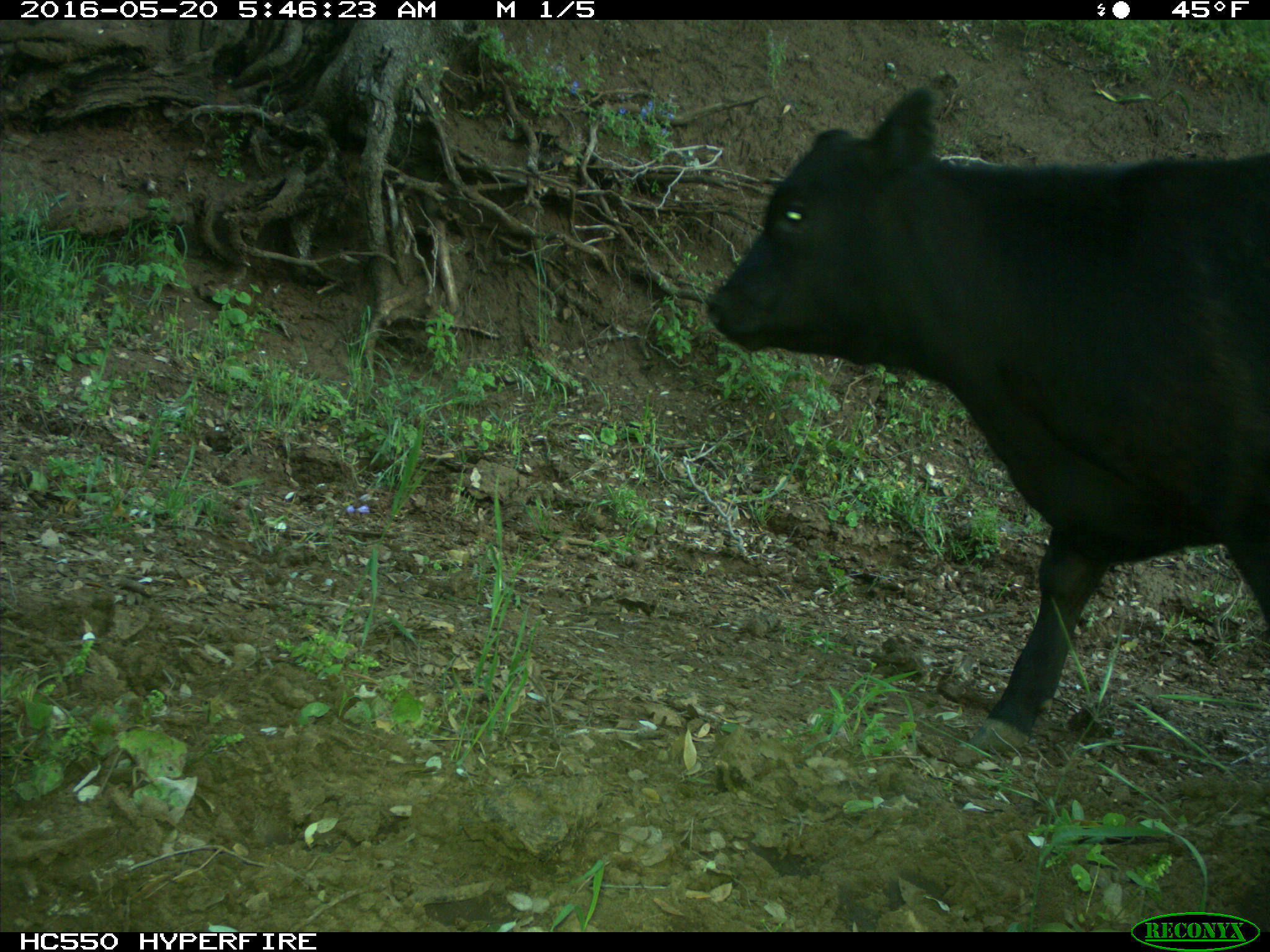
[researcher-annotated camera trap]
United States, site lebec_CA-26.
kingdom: Animalia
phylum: Chordata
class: Mammalia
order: Artiodactyla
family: Bovidae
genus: Bos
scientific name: Bos taurus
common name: domestic cow